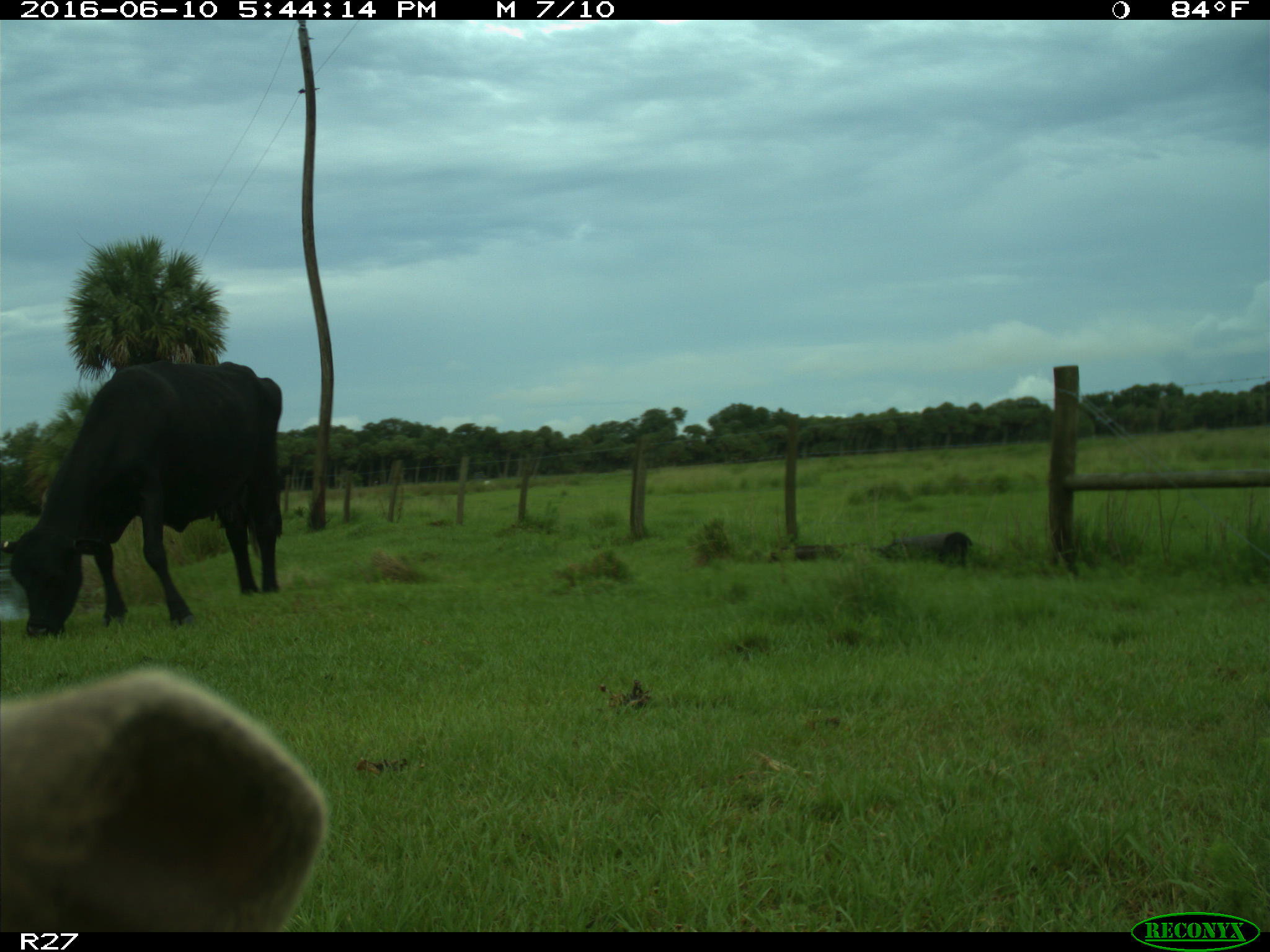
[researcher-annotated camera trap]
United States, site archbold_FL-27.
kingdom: Animalia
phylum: Chordata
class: Mammalia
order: Artiodactyla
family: Bovidae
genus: Bos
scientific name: Bos taurus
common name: domestic cow